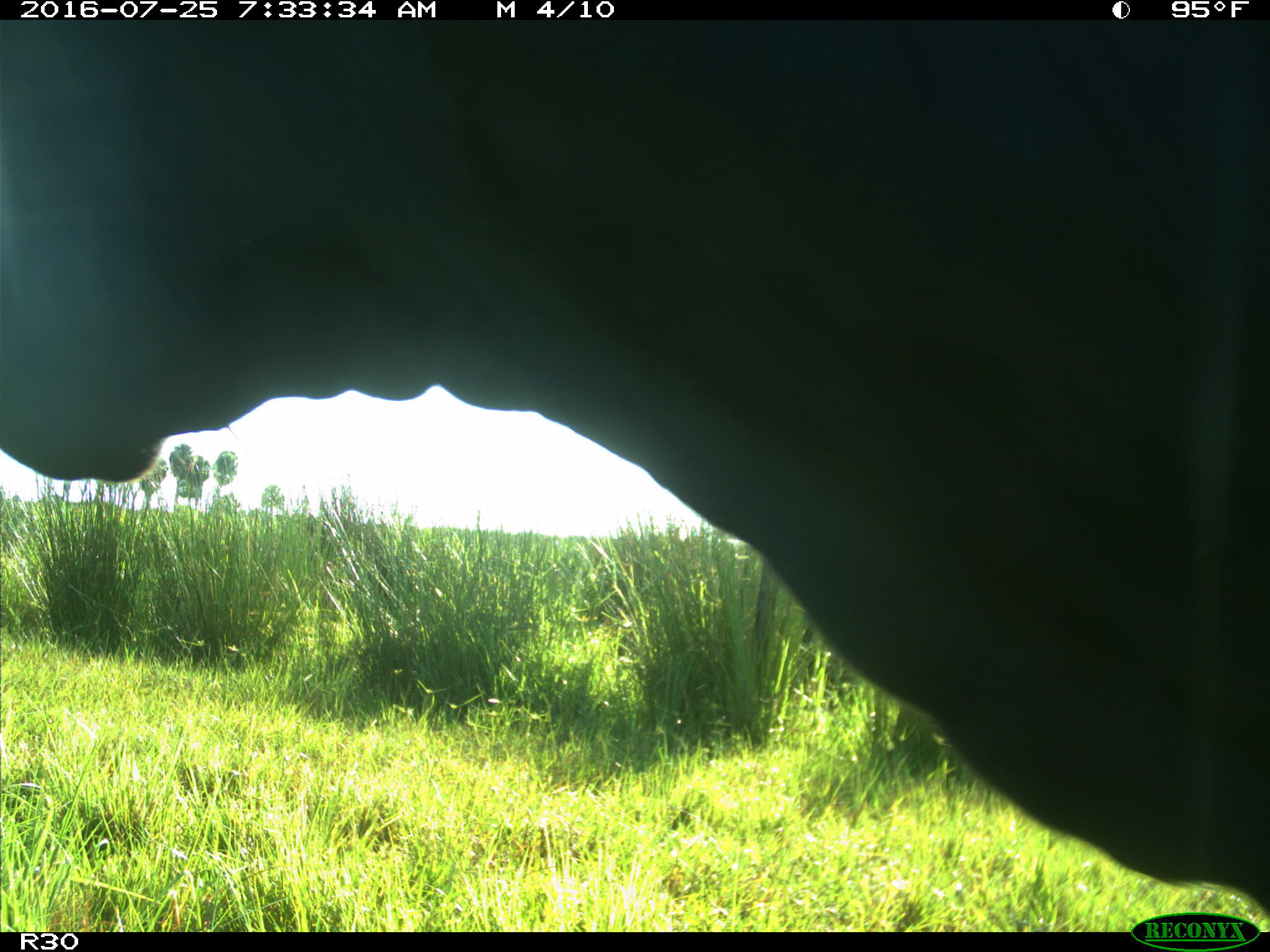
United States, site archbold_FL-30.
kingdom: Animalia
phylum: Chordata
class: Mammalia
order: Artiodactyla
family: Bovidae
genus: Bos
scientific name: Bos taurus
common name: domestic cow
Bos taurus (domestic cow).